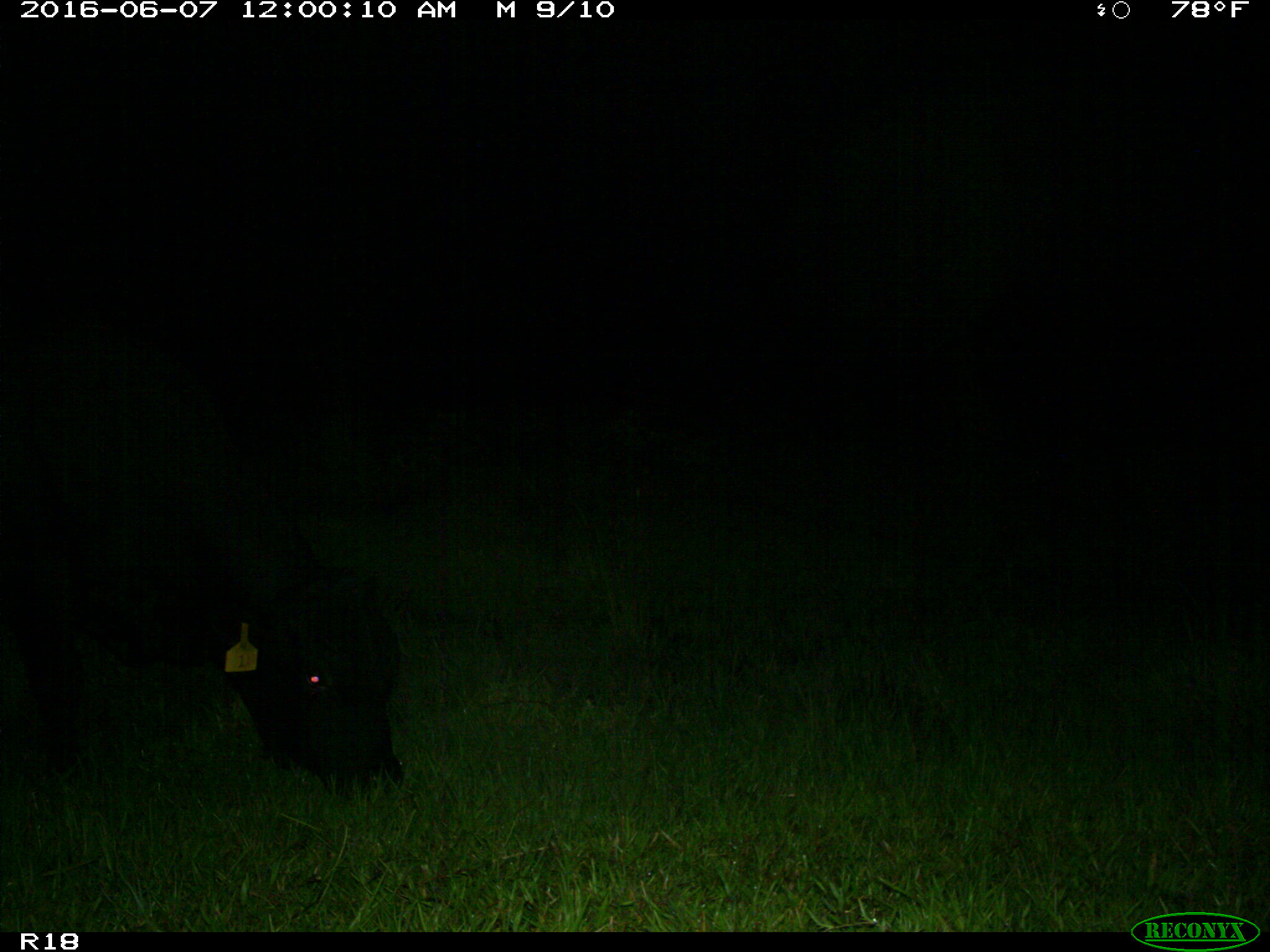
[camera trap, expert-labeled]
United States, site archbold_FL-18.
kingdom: Animalia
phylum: Chordata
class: Mammalia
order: Artiodactyla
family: Bovidae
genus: Bos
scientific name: Bos taurus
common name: domestic cow